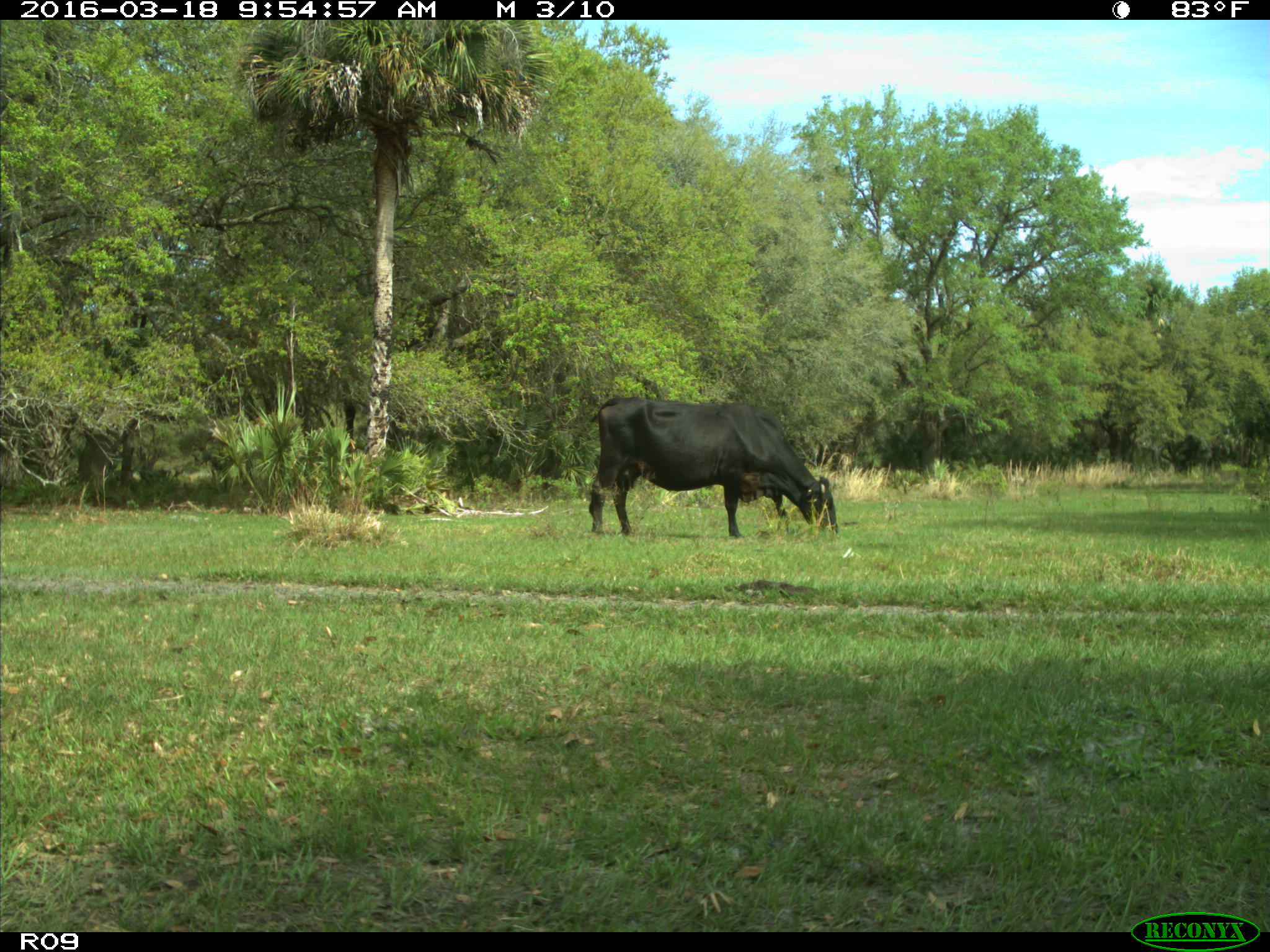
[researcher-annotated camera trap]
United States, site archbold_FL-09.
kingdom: Animalia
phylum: Chordata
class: Mammalia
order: Artiodactyla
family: Bovidae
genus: Bos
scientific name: Bos taurus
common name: domestic cow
Bos taurus (domestic cow).